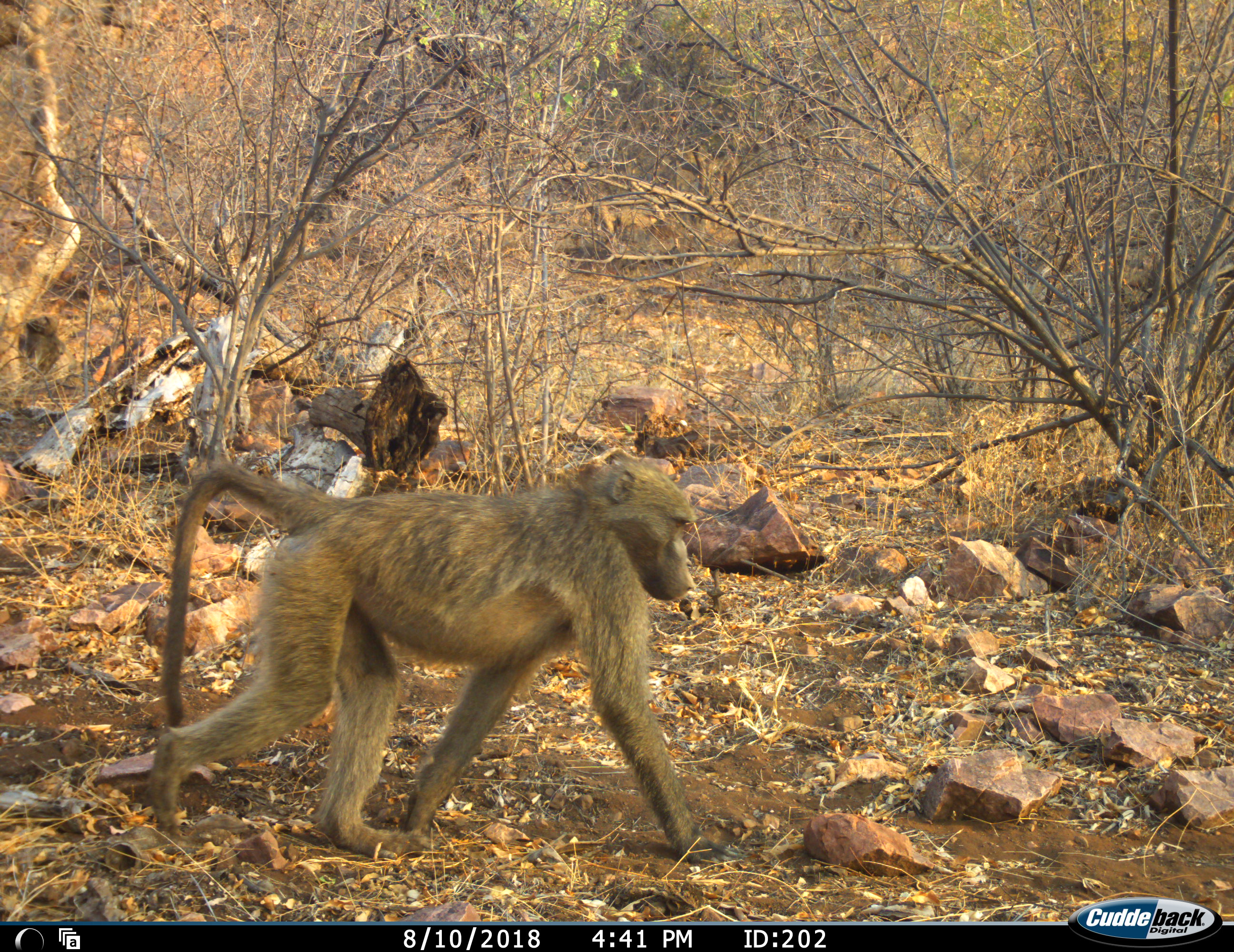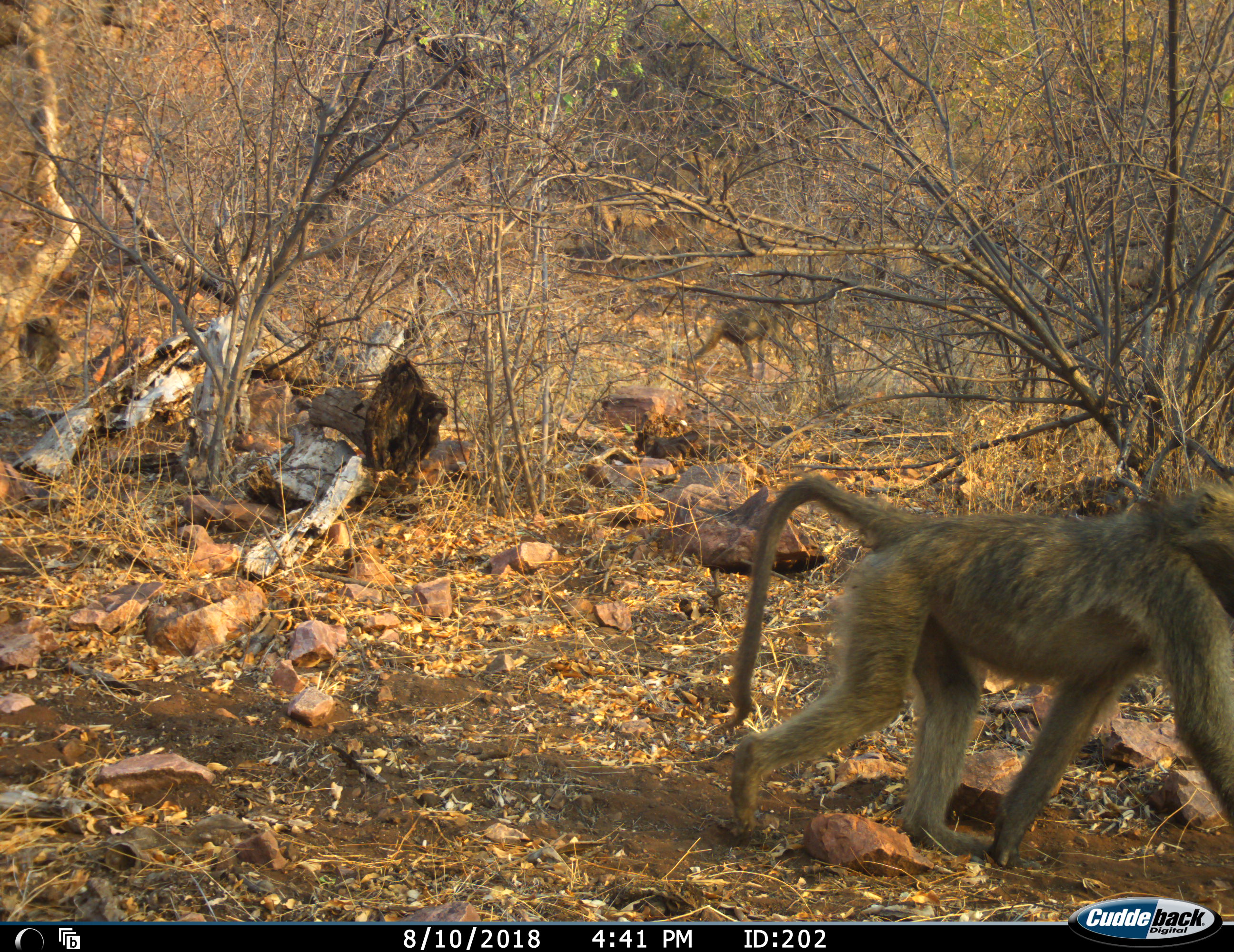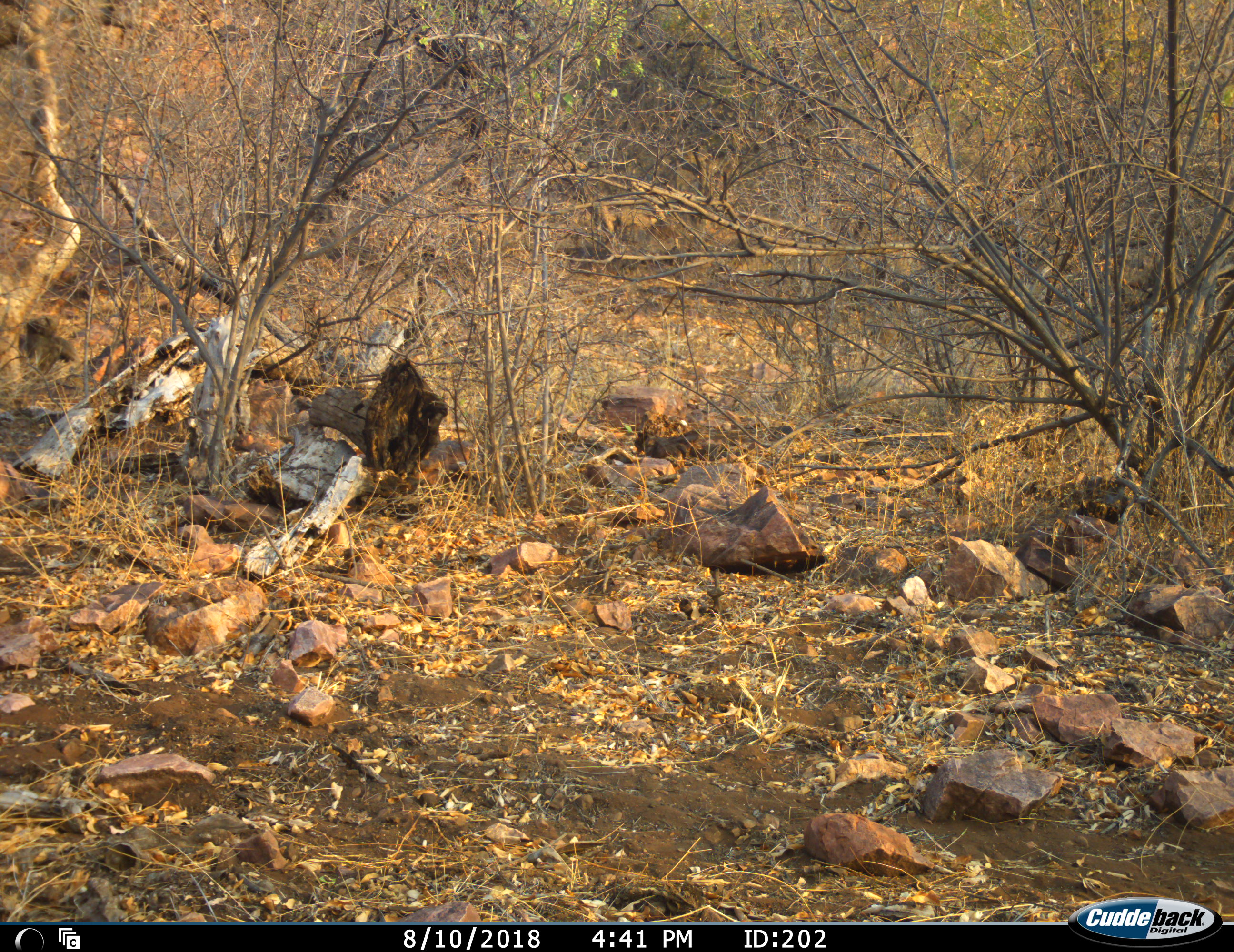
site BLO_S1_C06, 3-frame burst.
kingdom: Animalia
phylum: Chordata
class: Mammalia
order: Primates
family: Cercopithecidae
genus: Papio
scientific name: Papio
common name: baboon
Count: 3.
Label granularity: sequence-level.